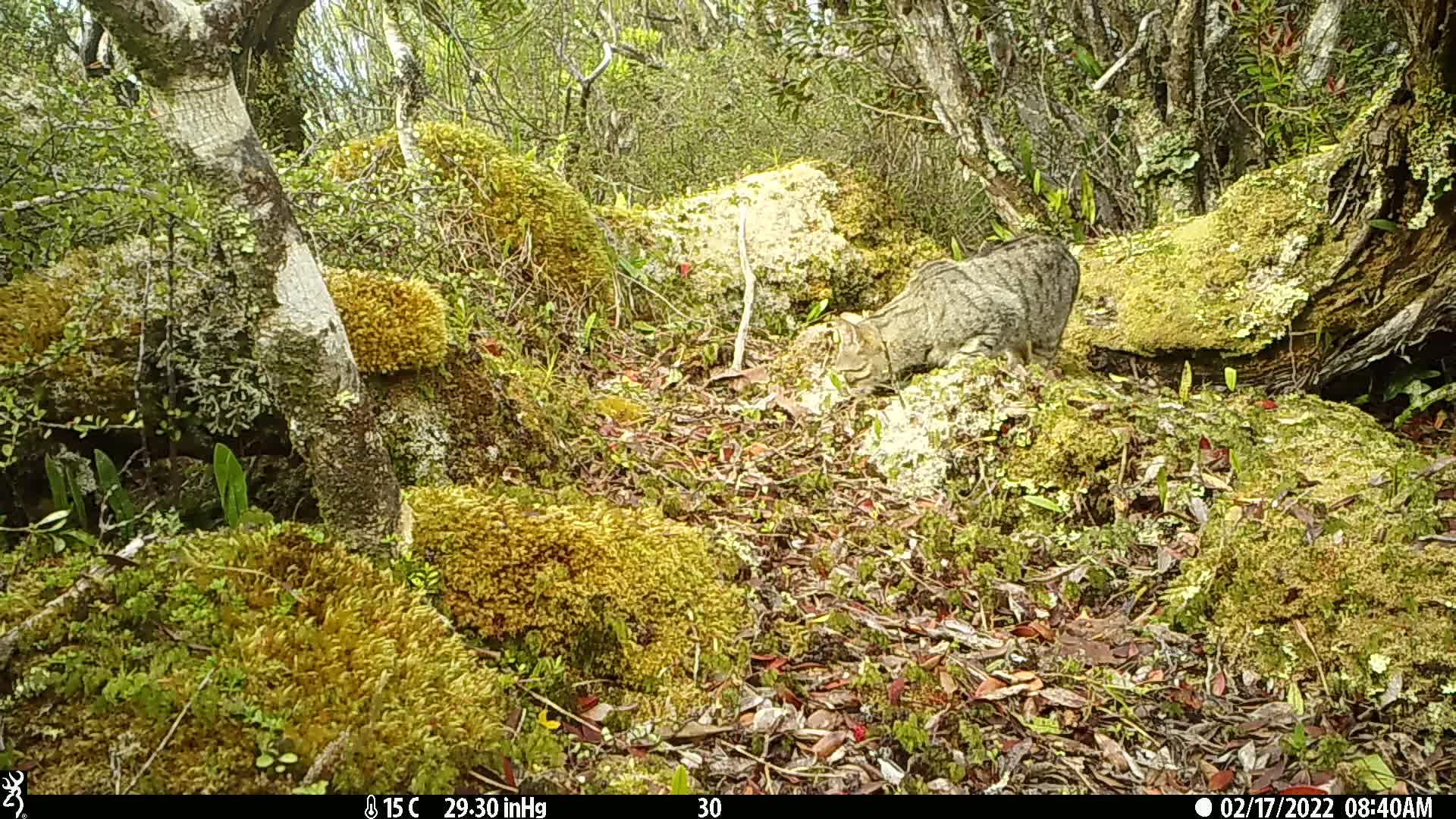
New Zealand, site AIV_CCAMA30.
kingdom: Animalia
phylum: Chordata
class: Mammalia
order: Carnivora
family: Felidae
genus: Felis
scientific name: Felis catus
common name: domestic cat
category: cat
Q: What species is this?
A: Cat (domestic cat) (Felis catus).